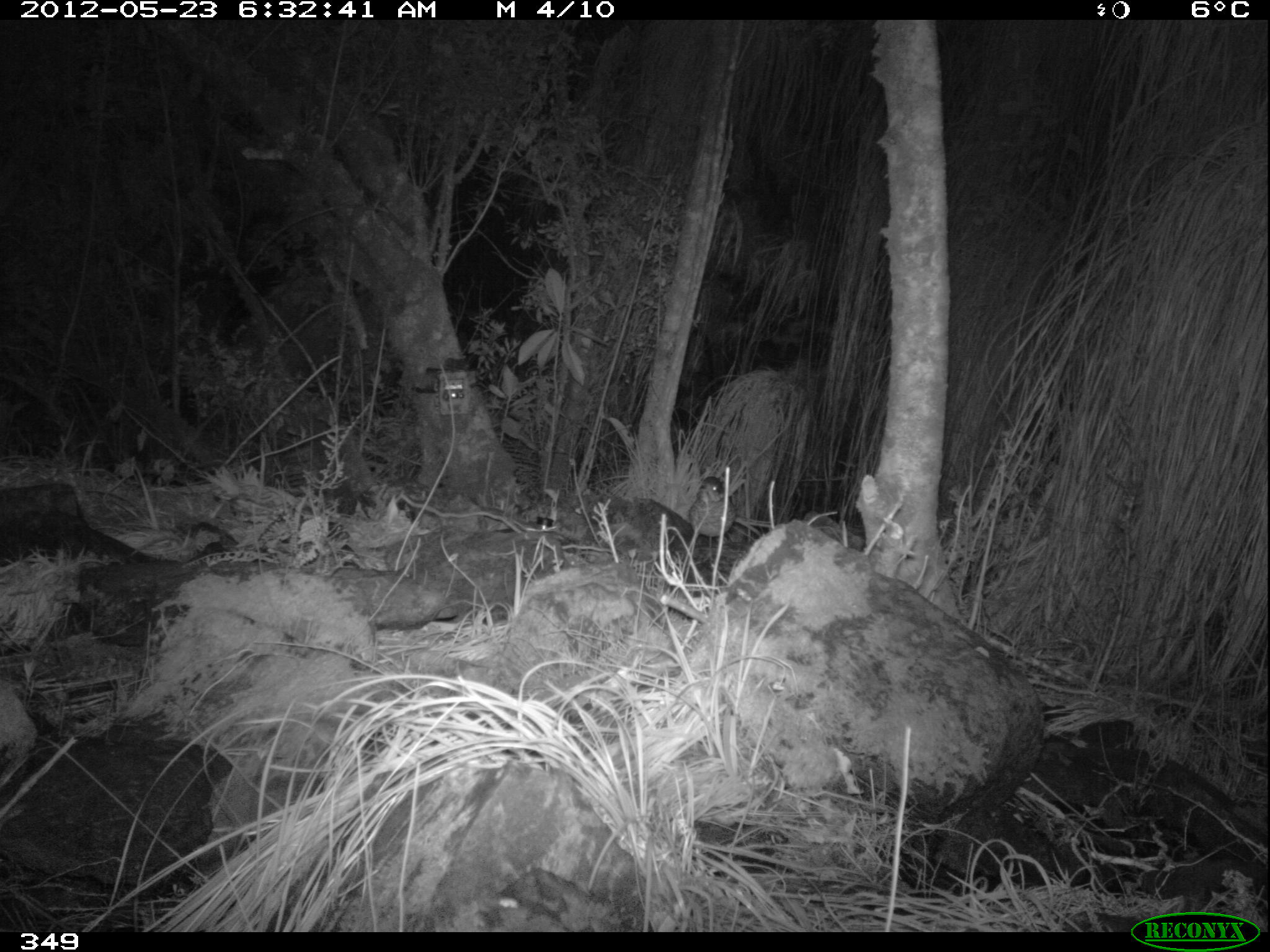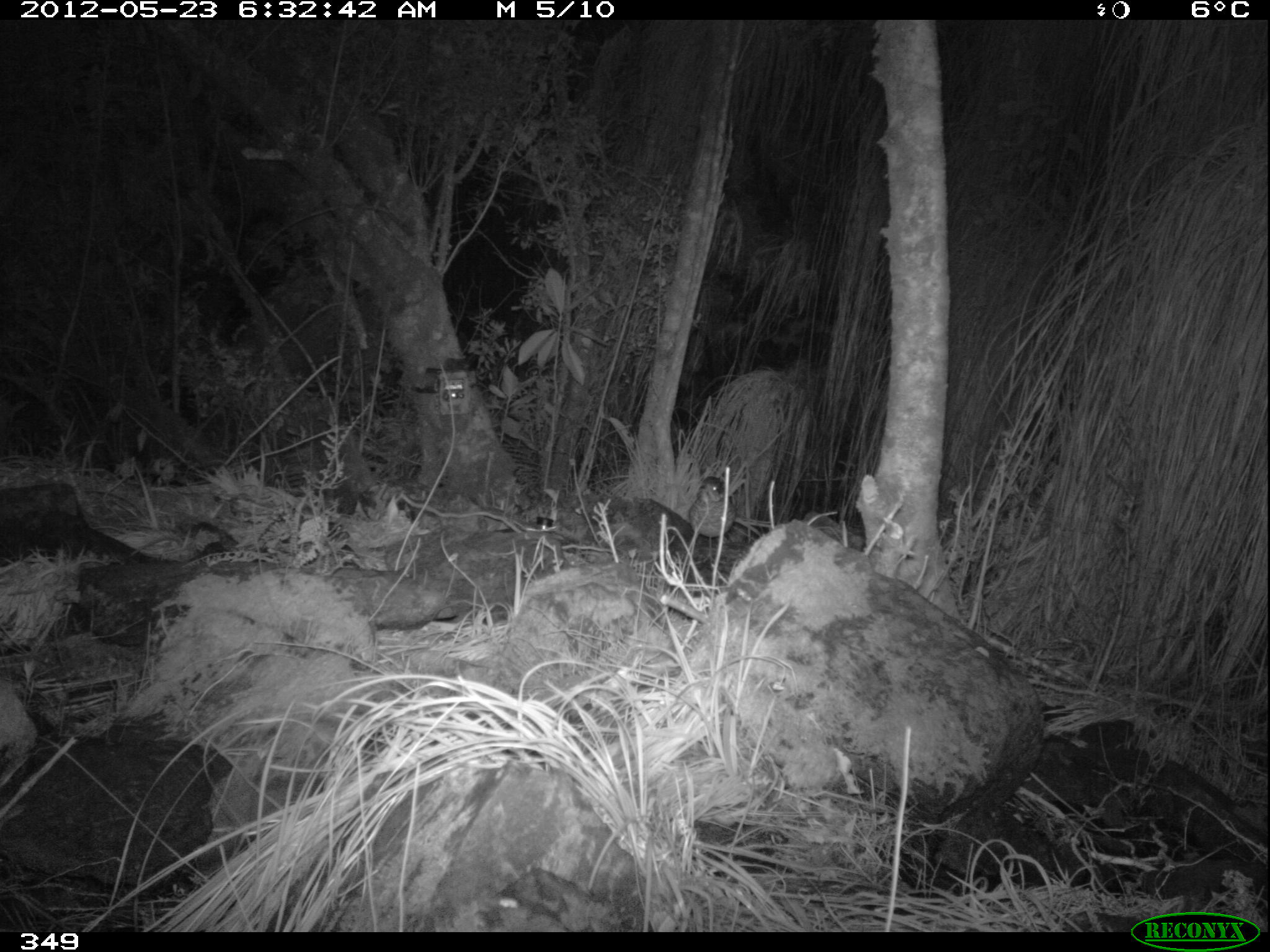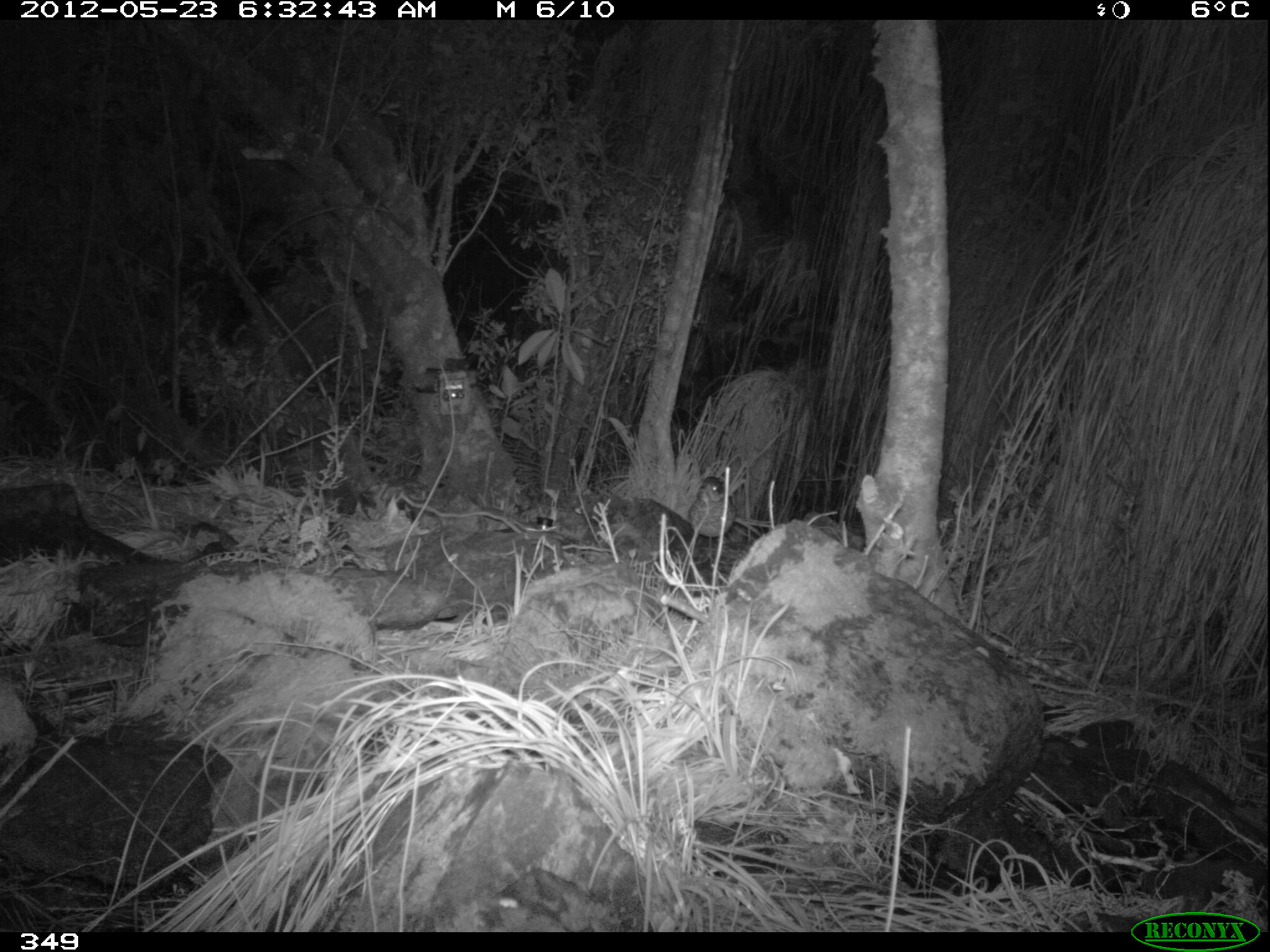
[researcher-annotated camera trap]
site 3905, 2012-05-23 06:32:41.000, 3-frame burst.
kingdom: Animalia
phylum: Chordata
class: Aves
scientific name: Aves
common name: bird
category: unknown bird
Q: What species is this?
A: Unknown bird (bird) (Aves).